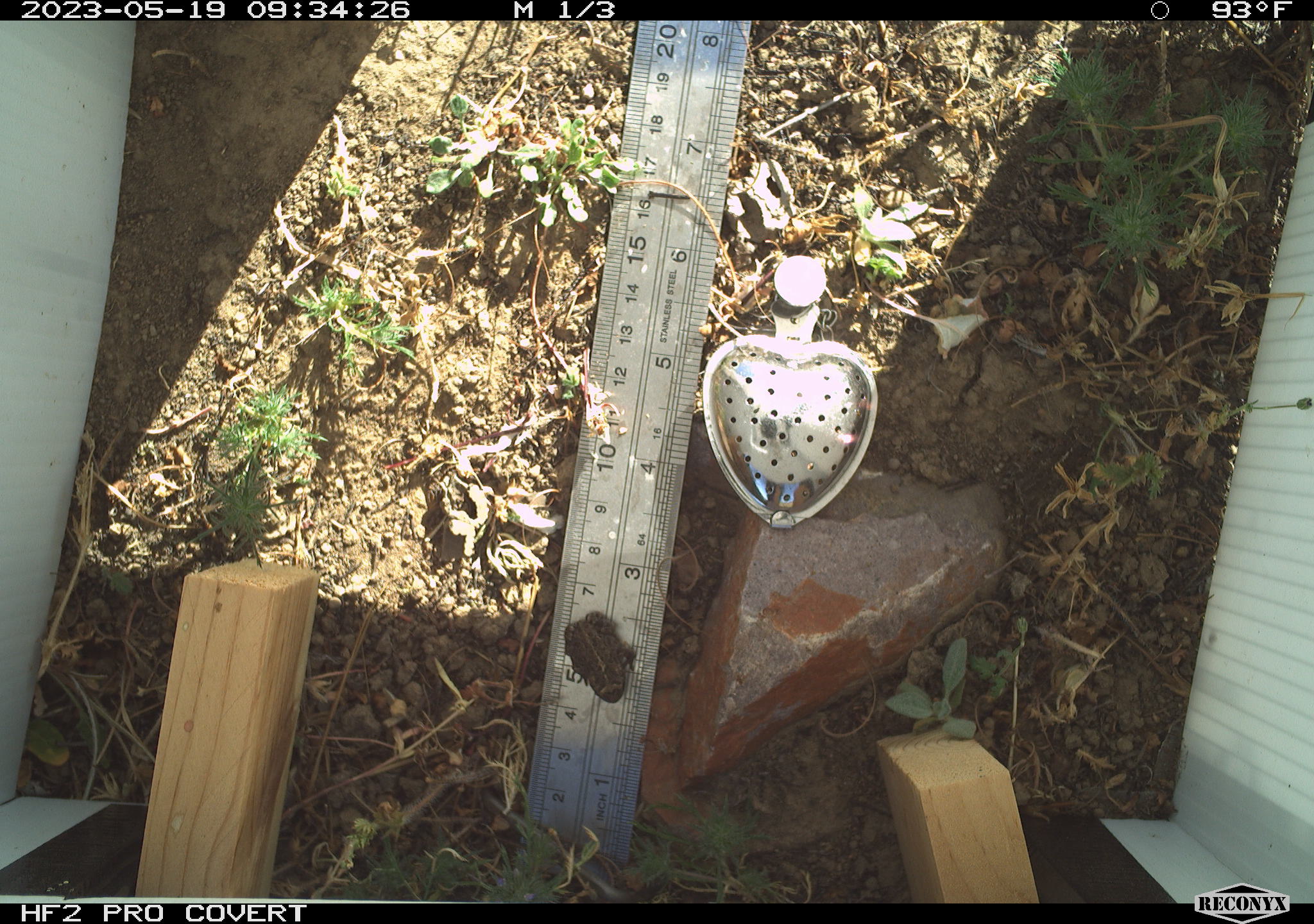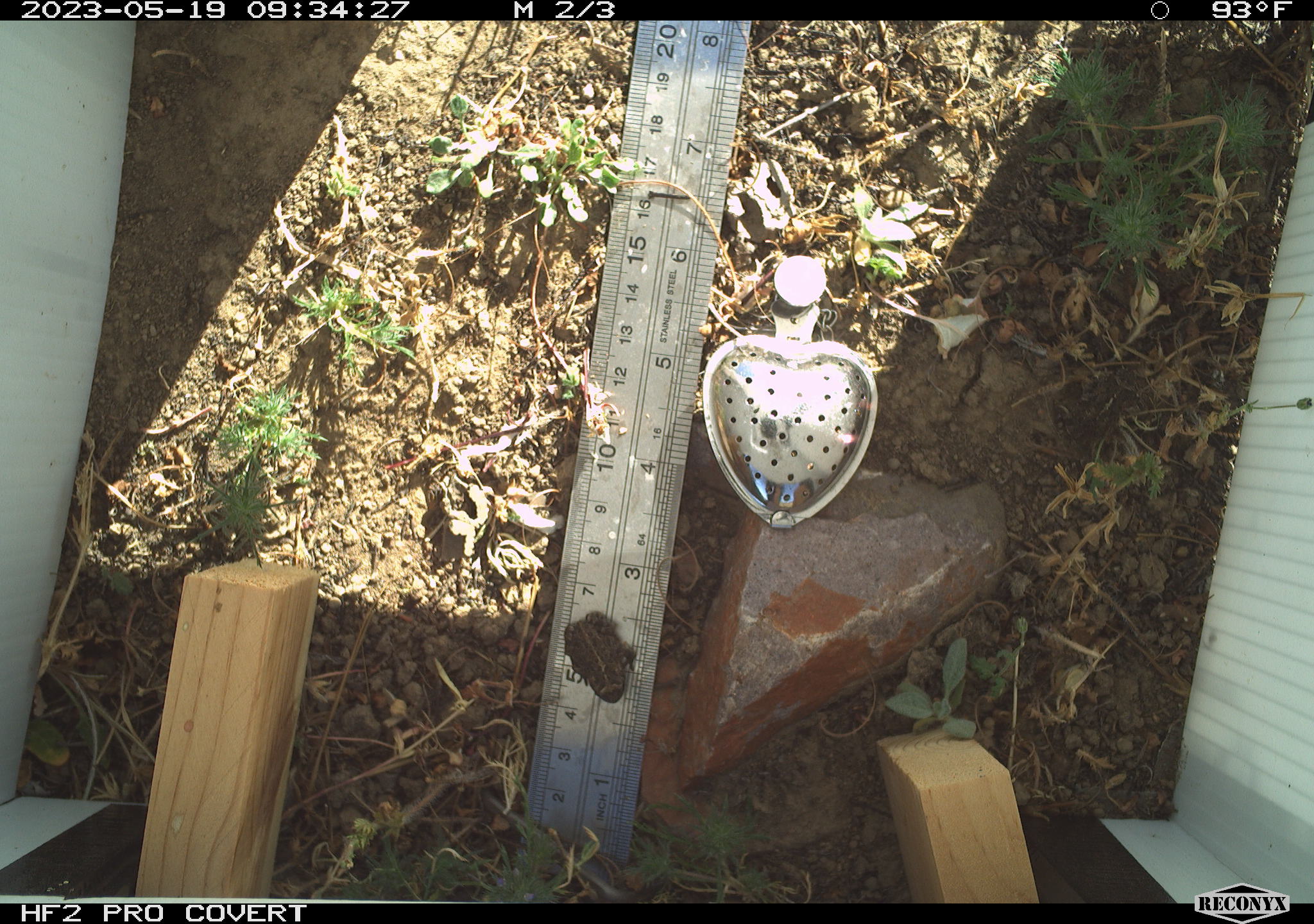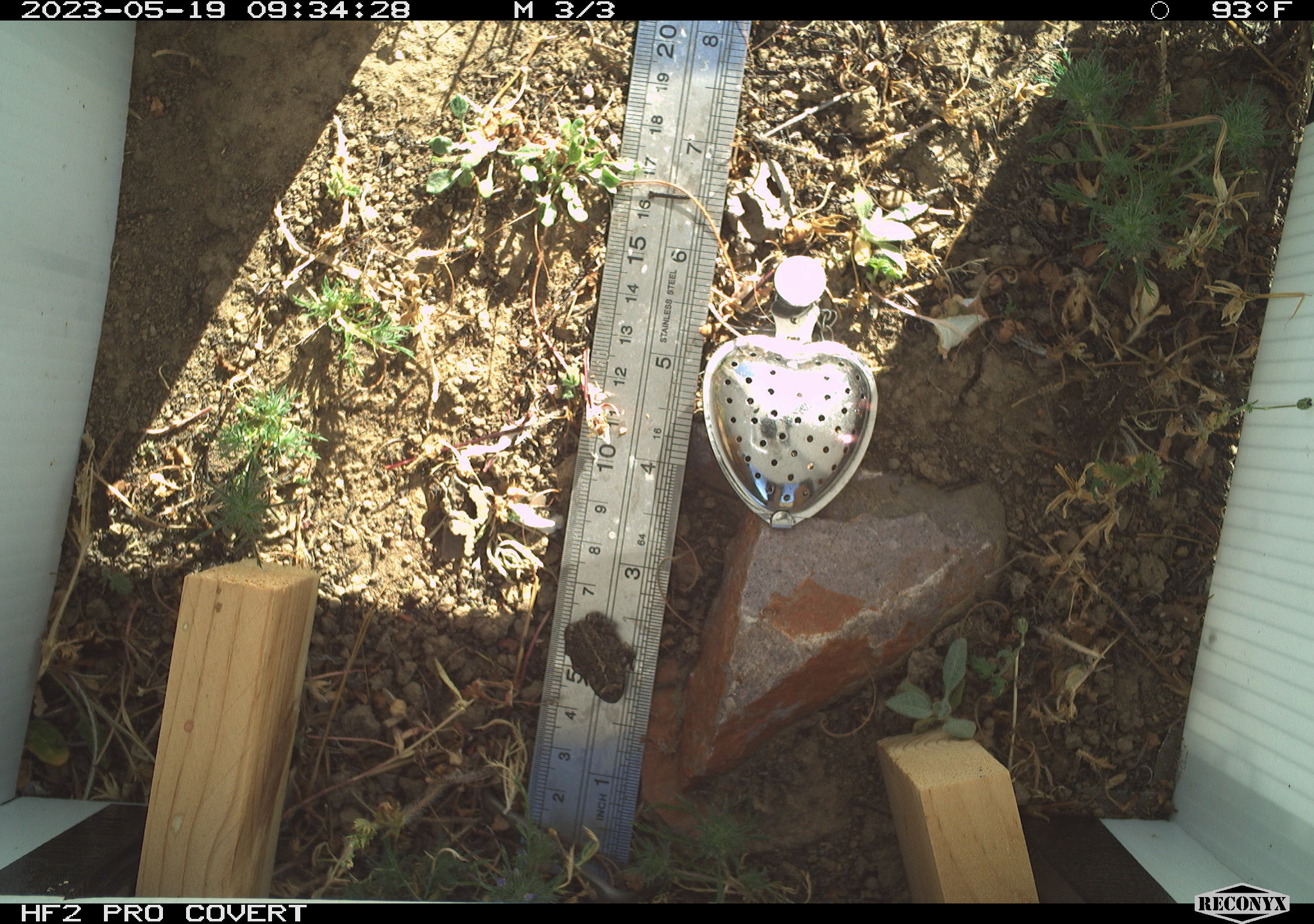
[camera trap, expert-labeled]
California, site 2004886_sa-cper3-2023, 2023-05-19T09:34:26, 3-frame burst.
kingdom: Animalia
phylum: Chordata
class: Amphibia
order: Anura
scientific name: Anura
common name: frogs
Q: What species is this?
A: Frogs (Anura).